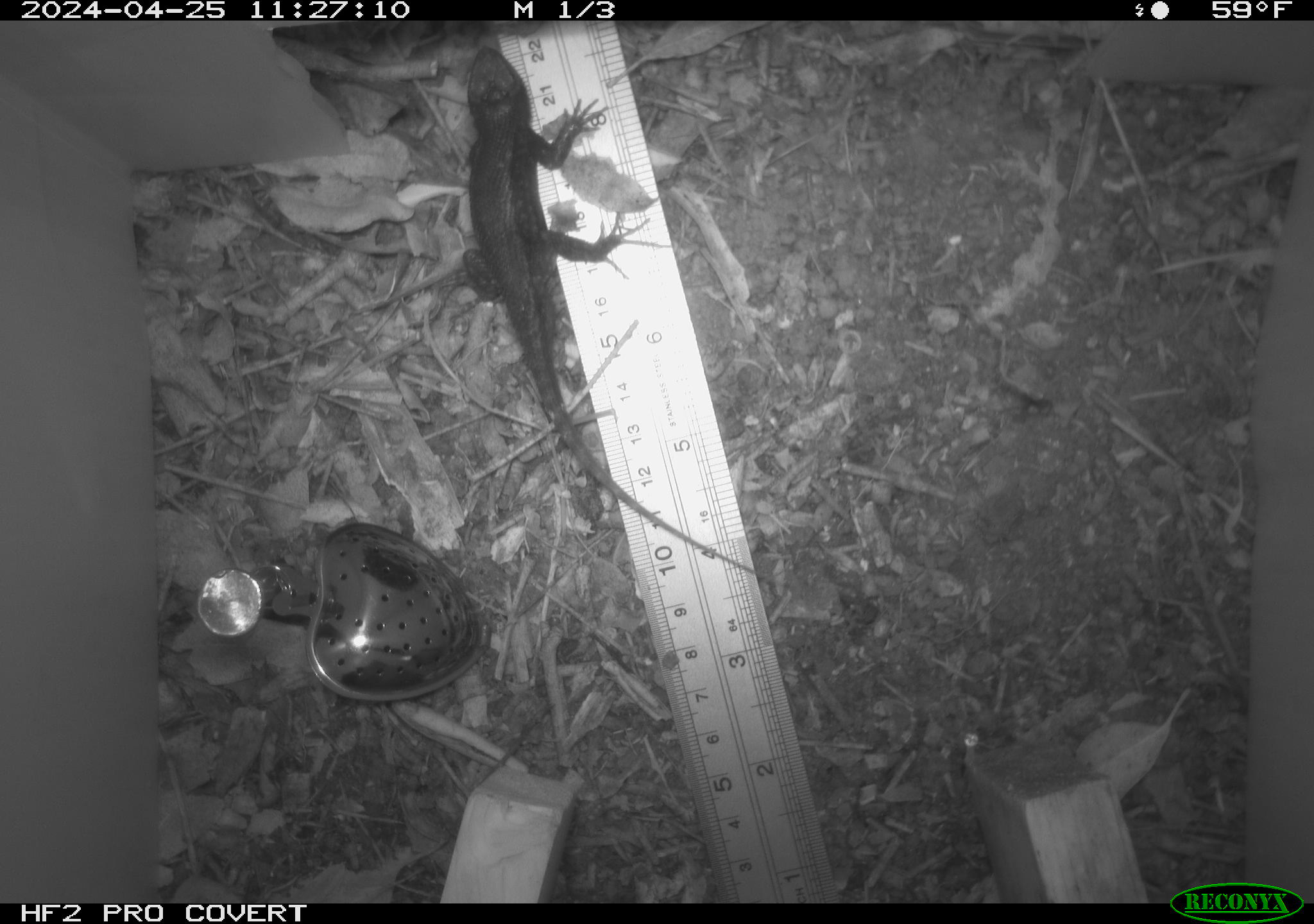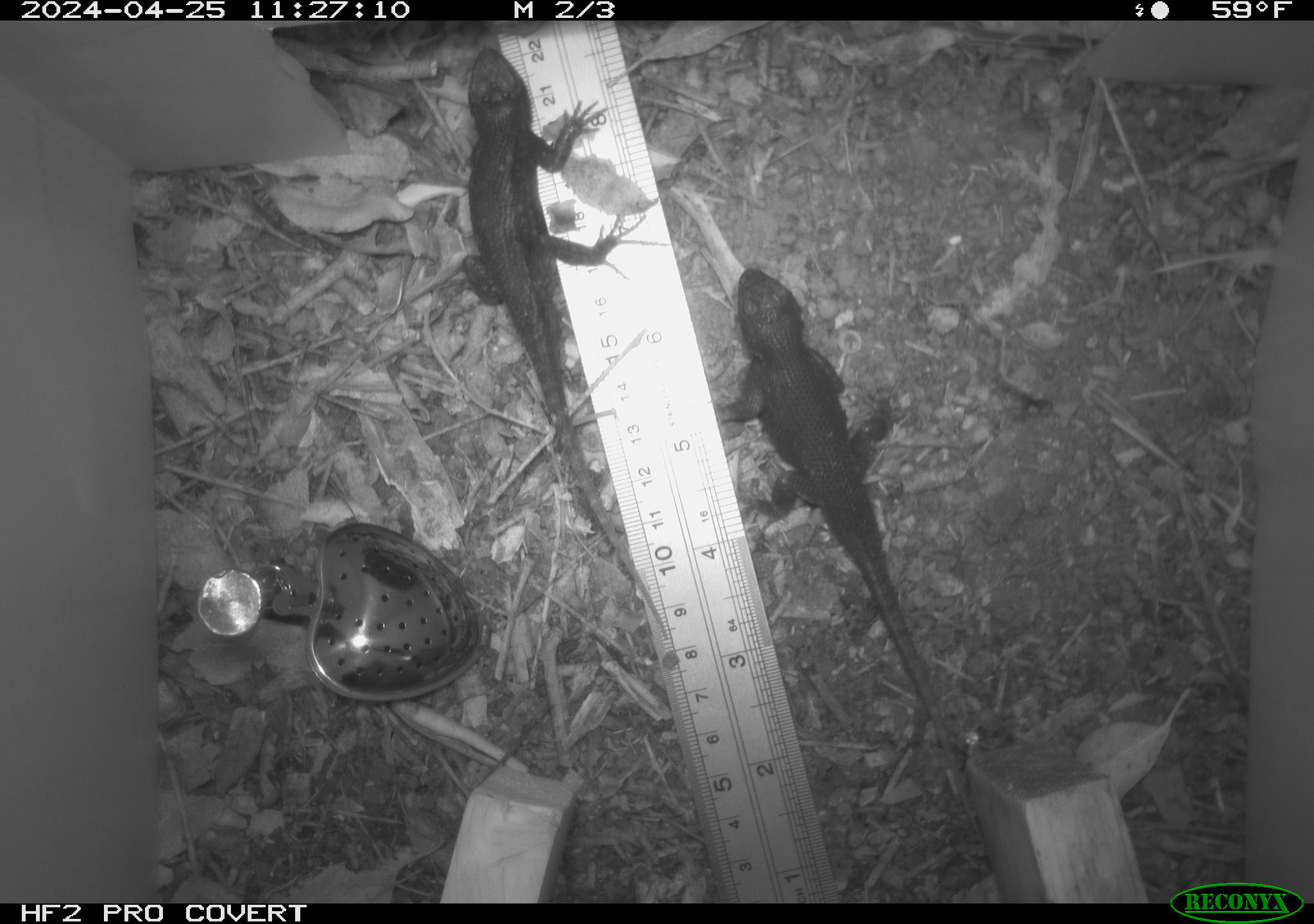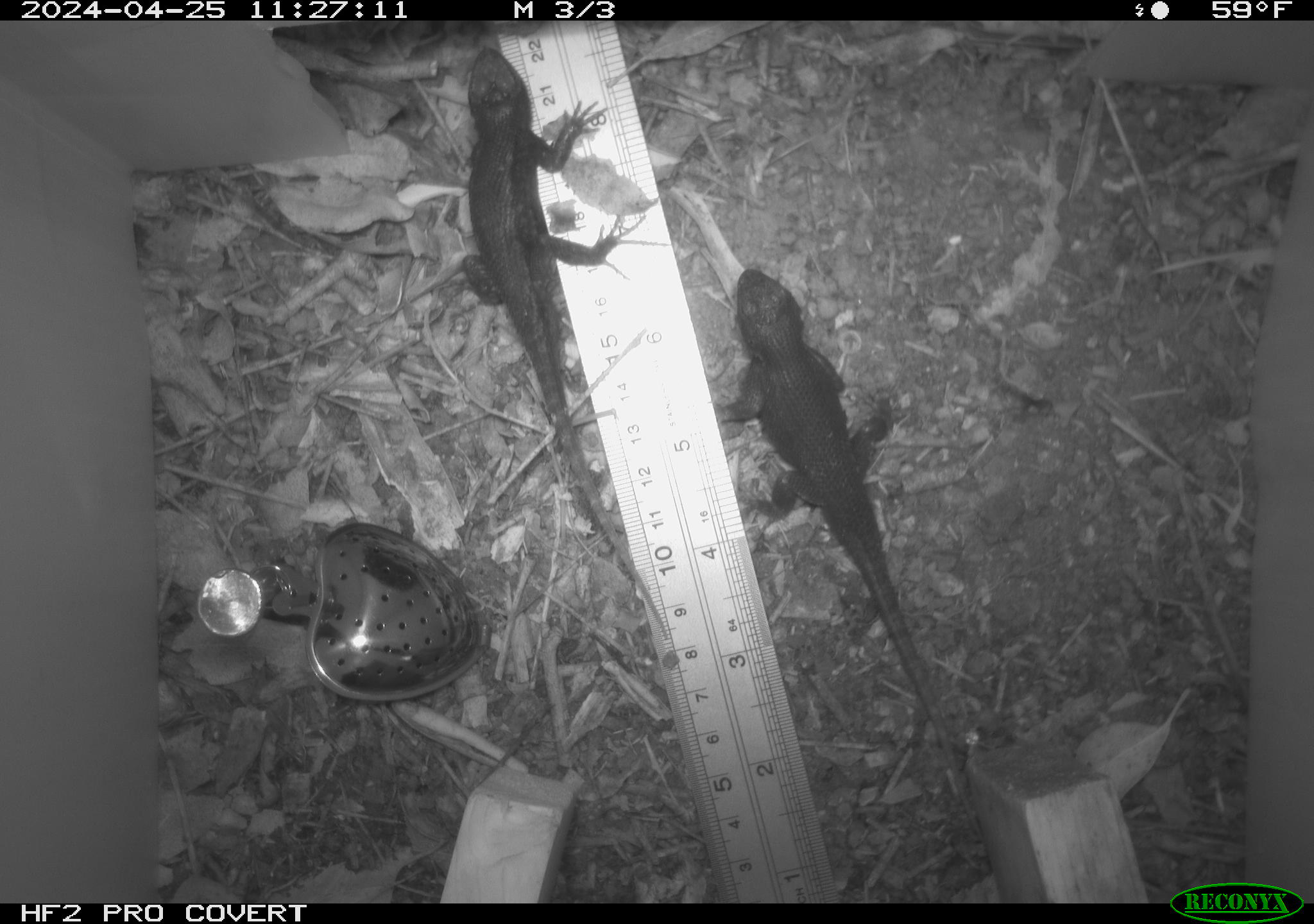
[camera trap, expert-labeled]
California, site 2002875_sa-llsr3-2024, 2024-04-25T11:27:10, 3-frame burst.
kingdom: Animalia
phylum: Chordata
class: Reptilia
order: Squamata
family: Phrynosomatidae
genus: Sceloporus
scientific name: Sceloporus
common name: spiny lizards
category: sceloporus species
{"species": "sceloporus species (spiny lizards) (Sceloporus)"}